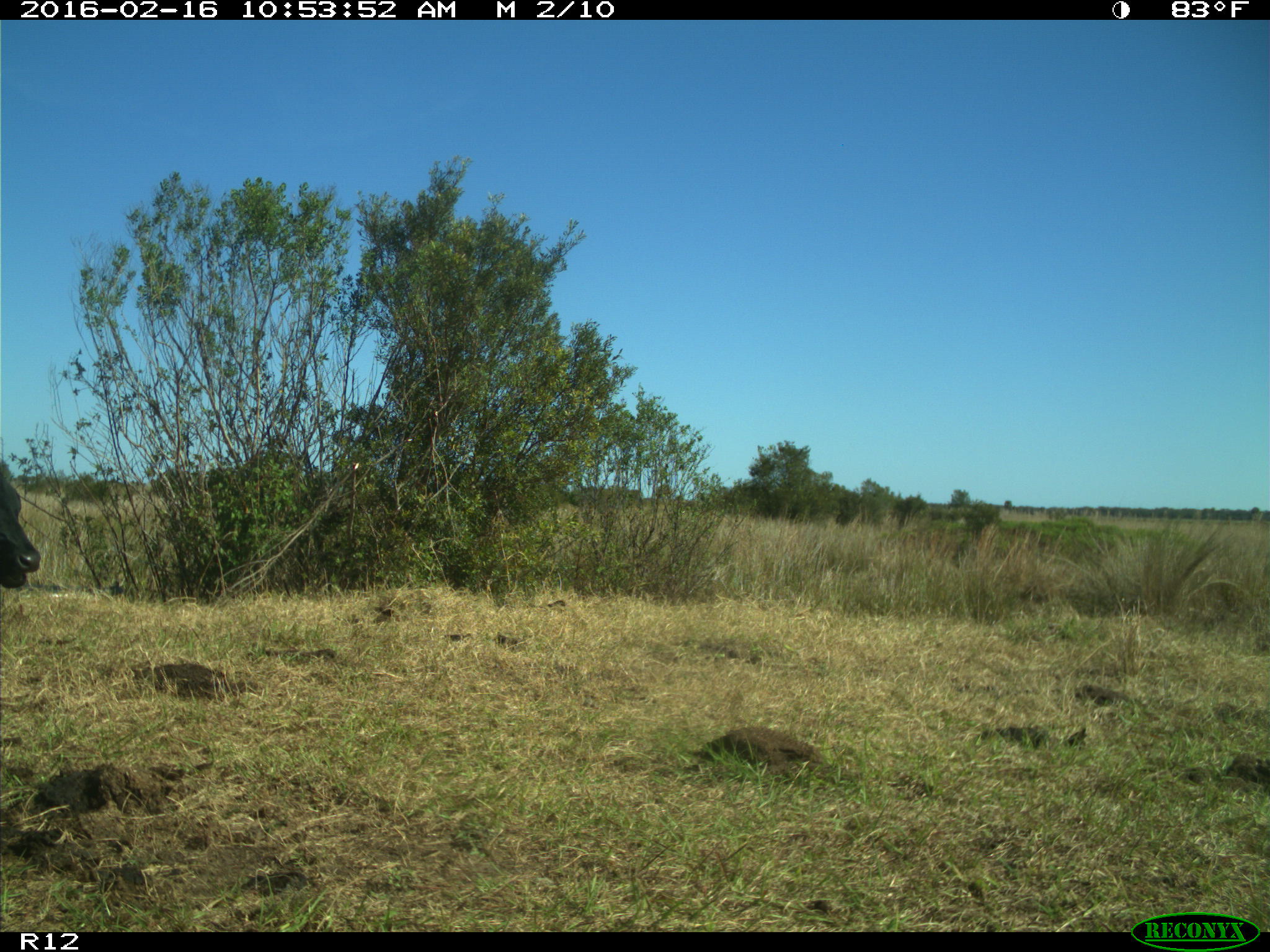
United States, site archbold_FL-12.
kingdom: Animalia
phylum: Chordata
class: Mammalia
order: Artiodactyla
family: Bovidae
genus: Bos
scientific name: Bos taurus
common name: domestic cow